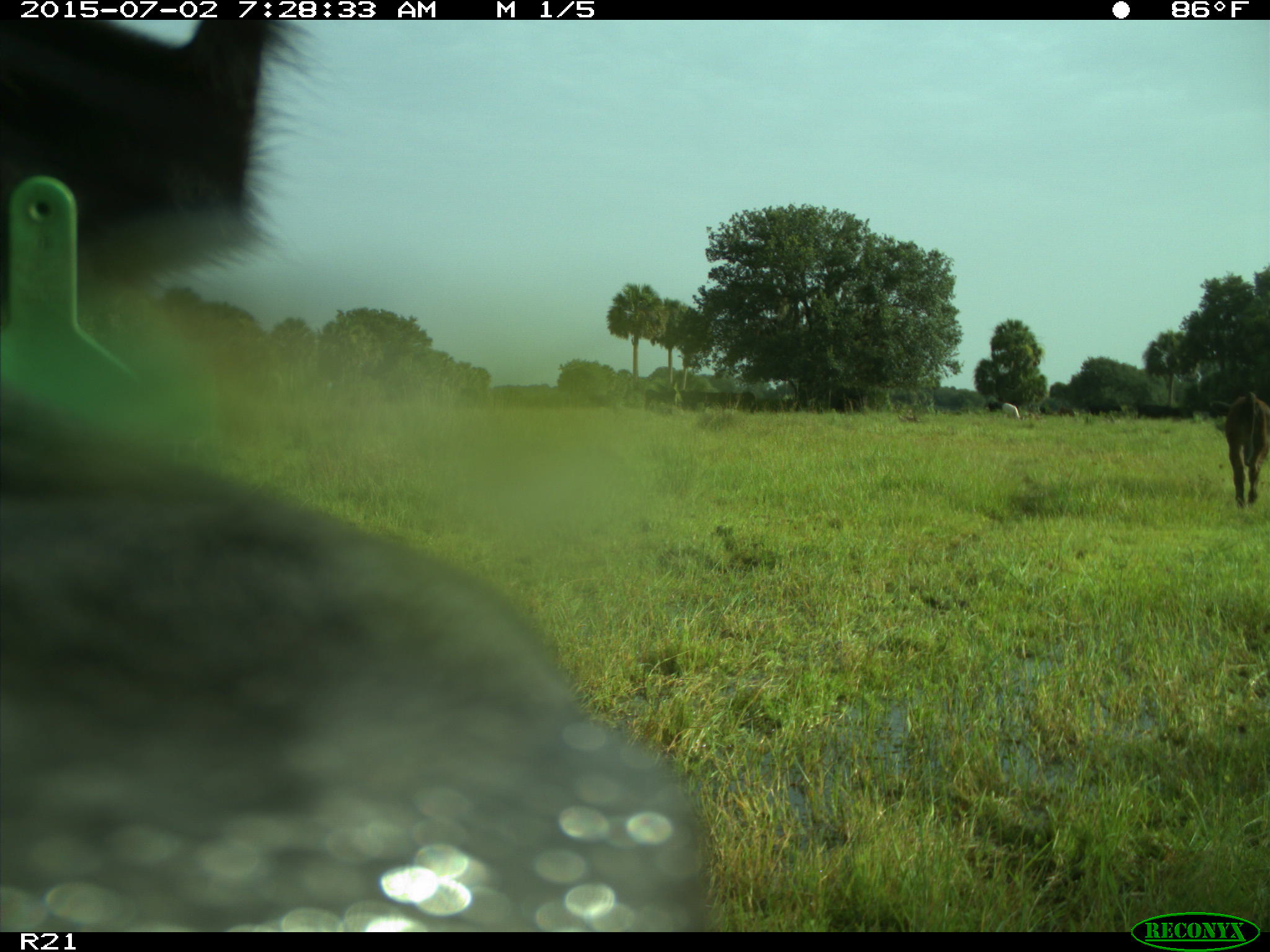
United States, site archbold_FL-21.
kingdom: Animalia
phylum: Chordata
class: Mammalia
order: Artiodactyla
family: Bovidae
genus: Bos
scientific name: Bos taurus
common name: domestic cow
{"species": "Bos taurus (domestic cow)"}